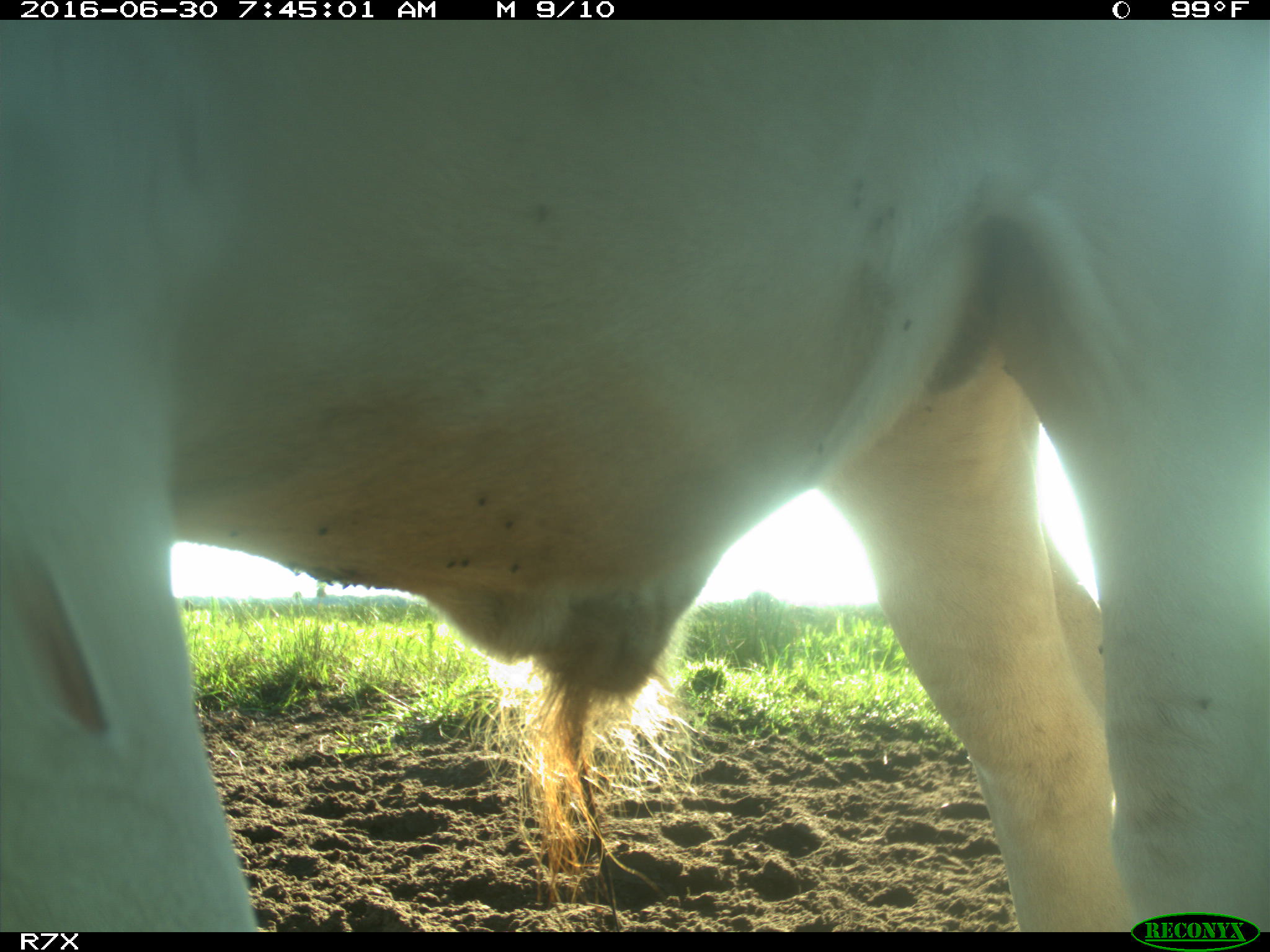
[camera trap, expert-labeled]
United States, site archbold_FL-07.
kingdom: Animalia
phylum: Chordata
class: Mammalia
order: Artiodactyla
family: Bovidae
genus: Bos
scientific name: Bos taurus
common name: domestic cow